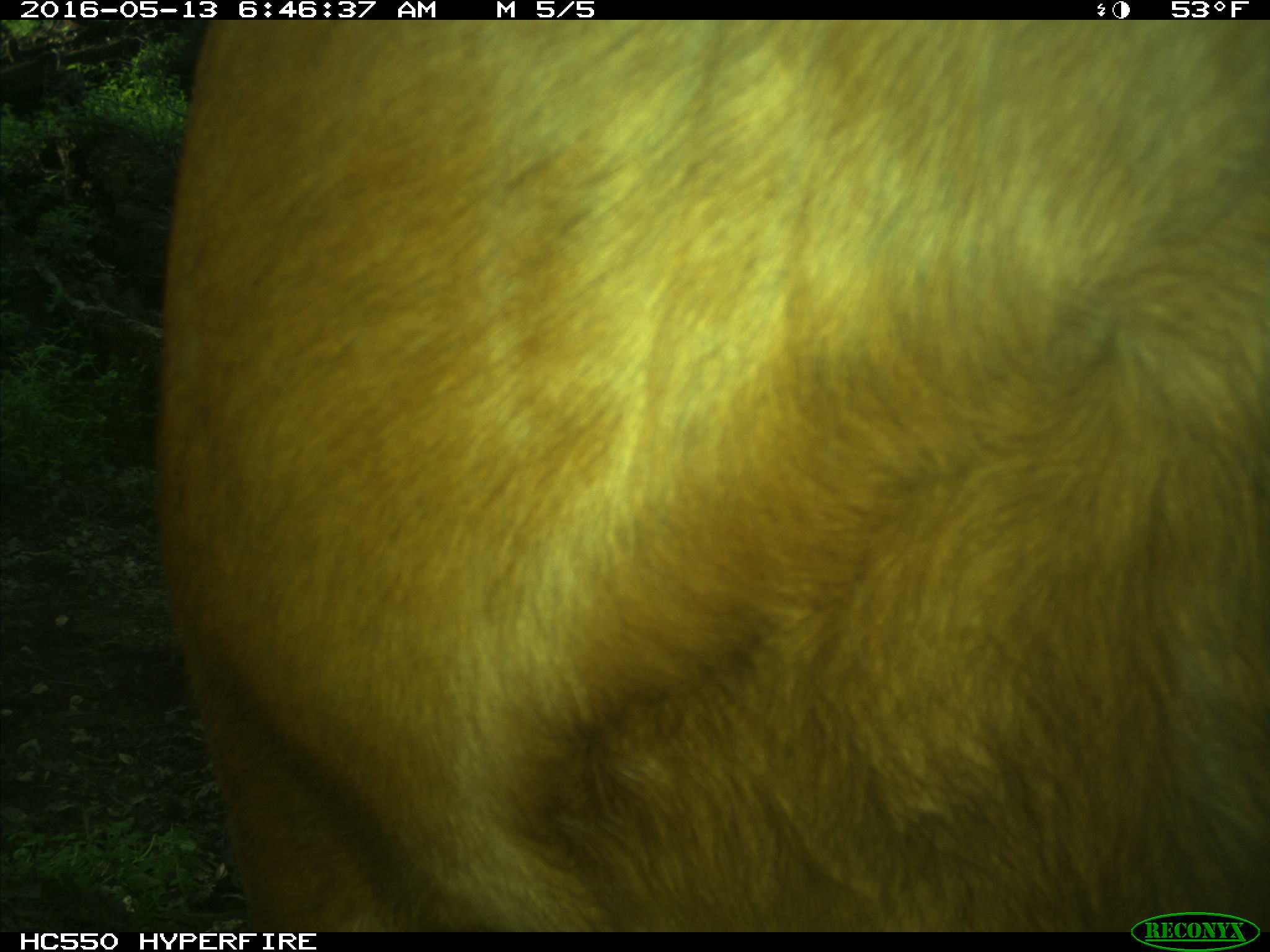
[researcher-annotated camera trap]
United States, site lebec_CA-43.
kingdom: Animalia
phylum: Chordata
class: Mammalia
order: Artiodactyla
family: Bovidae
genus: Bos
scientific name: Bos taurus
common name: domestic cow